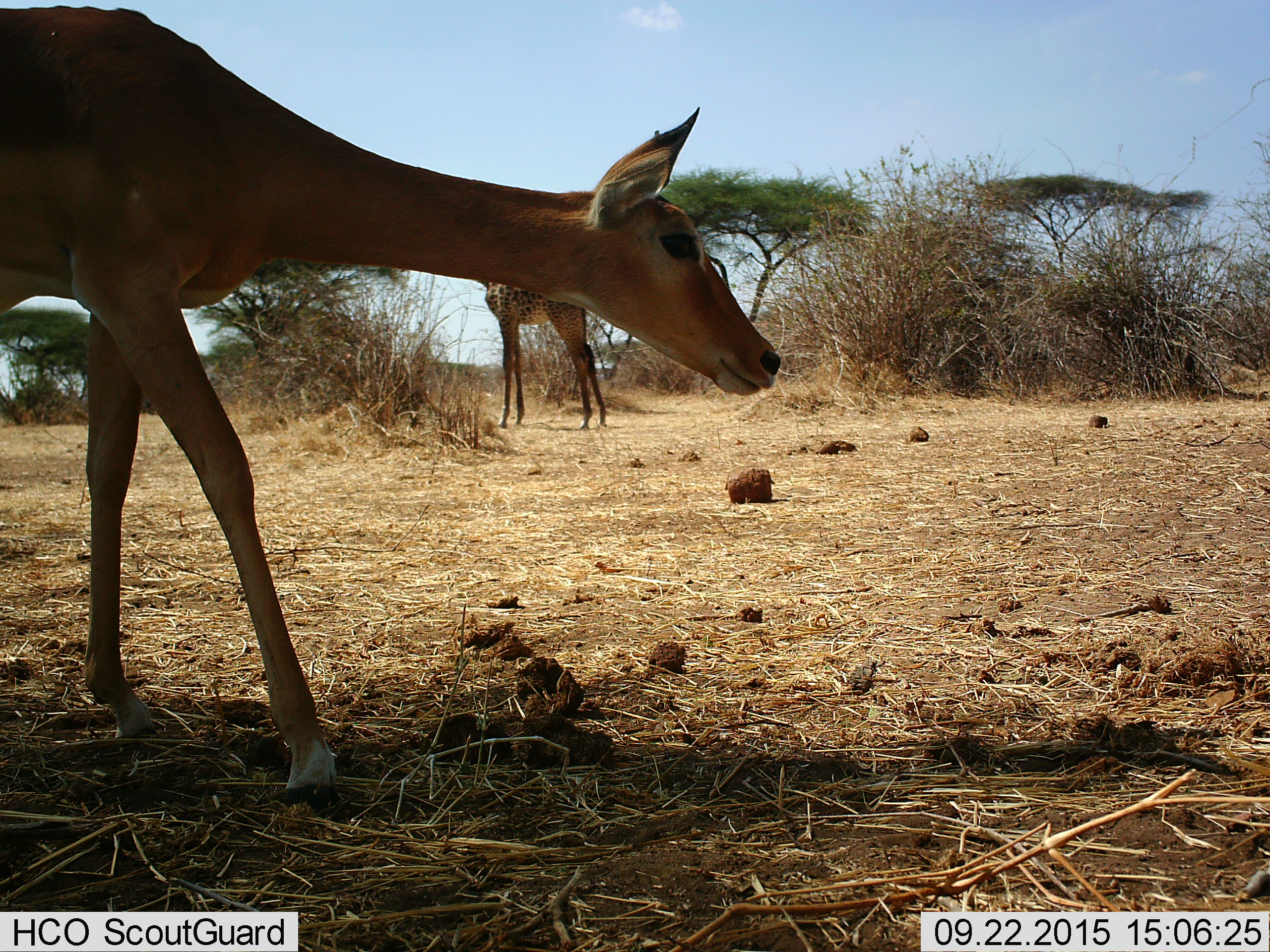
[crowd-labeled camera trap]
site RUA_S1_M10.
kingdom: Animalia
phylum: Chordata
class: Mammalia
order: Artiodactyla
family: Giraffidae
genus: Giraffa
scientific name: Giraffa camelopardalis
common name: giraffe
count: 1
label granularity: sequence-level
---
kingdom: Animalia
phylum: Chordata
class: Mammalia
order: Artiodactyla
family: Bovidae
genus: Aepyceros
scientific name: Aepyceros melampus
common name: impala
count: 1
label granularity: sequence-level